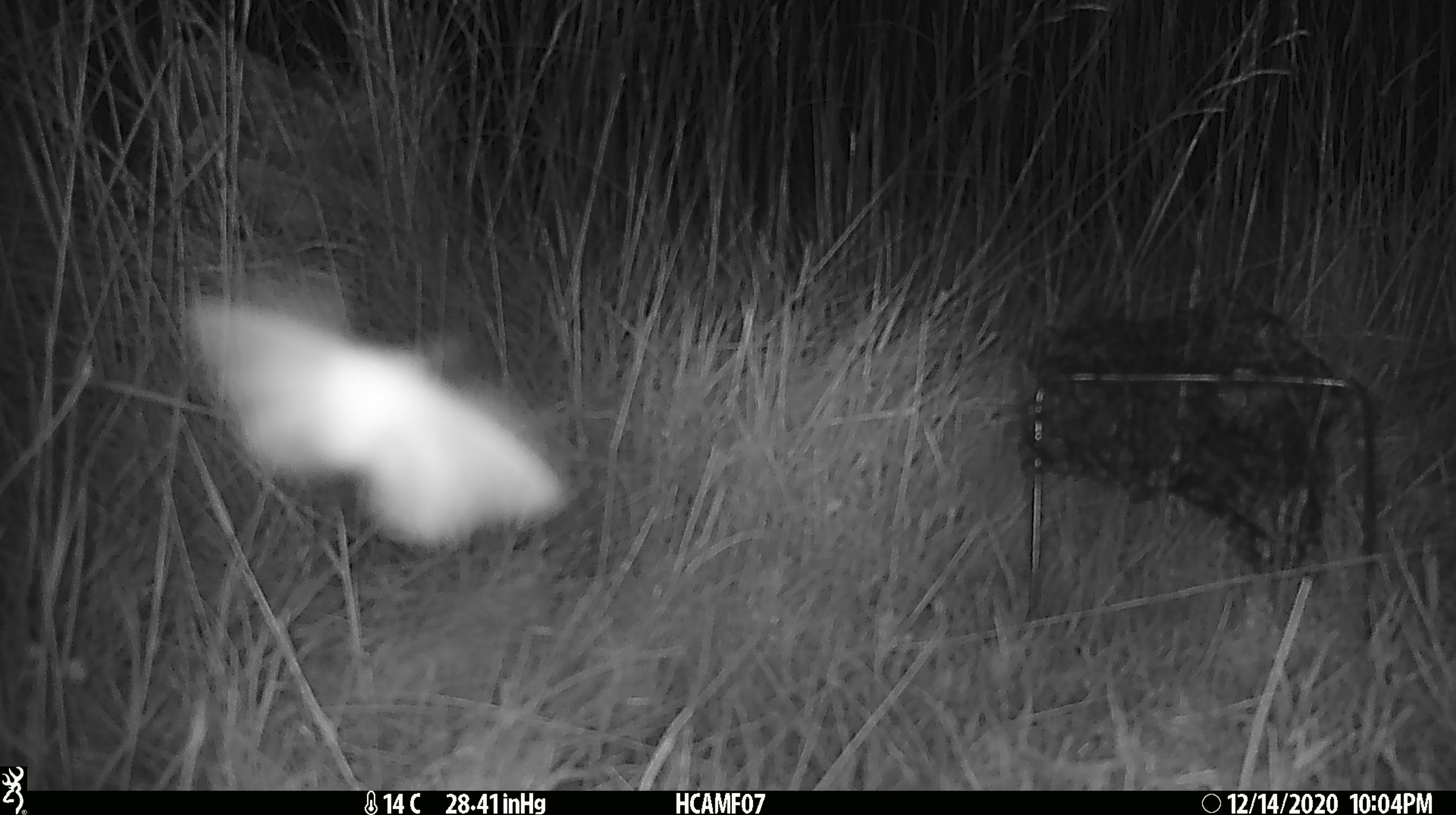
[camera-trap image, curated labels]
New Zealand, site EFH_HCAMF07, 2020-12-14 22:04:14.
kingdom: Animalia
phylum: Arthropoda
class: Insecta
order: Lepidoptera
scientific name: Lepidoptera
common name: moth